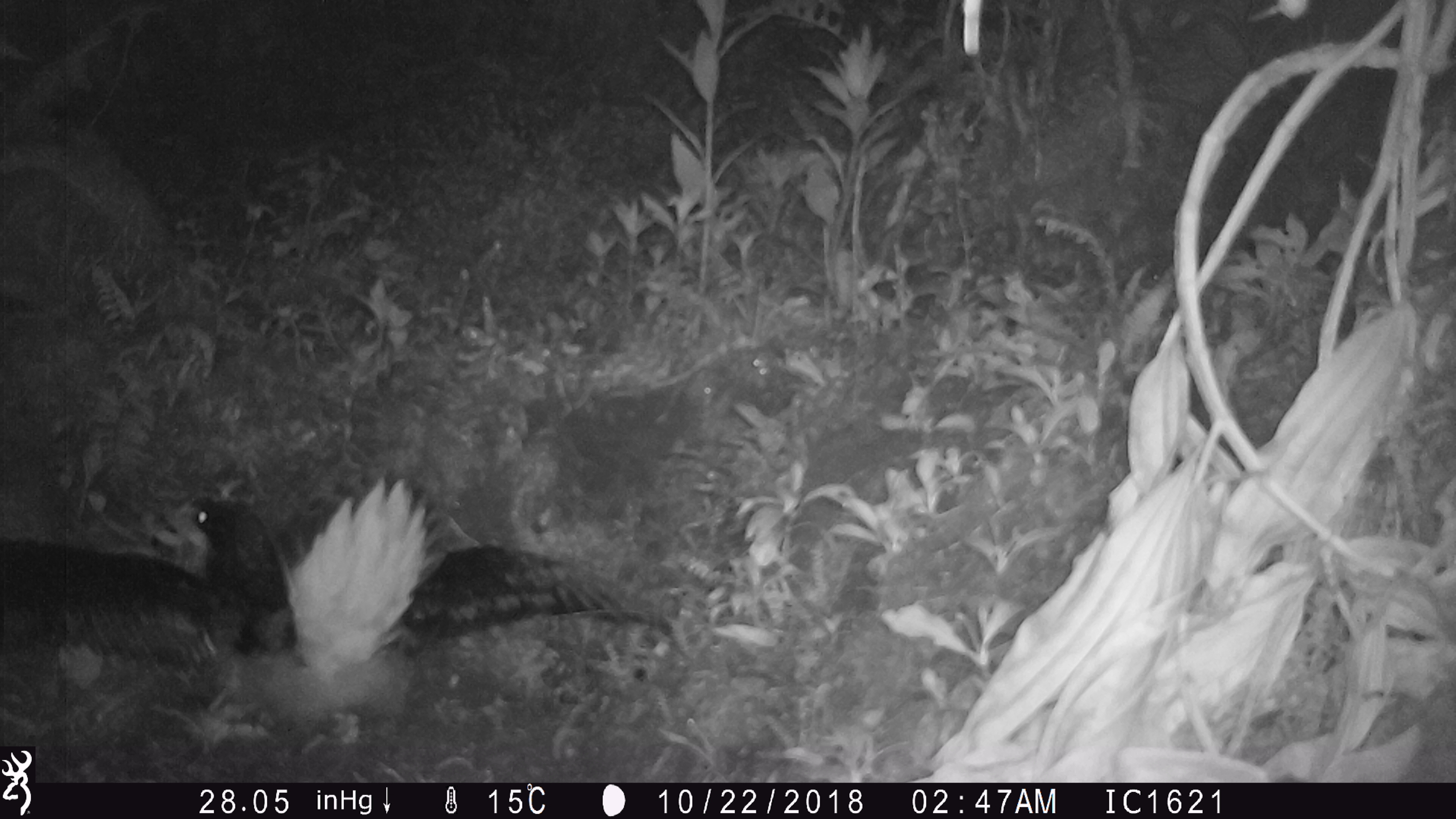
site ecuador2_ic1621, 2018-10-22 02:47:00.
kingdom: Animalia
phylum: Chordata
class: Aves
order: Procellariiformes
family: Procellariidae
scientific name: Procellariidae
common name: petrel chick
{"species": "petrel chick (Procellariidae)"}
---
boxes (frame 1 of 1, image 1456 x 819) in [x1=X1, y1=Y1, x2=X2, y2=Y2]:
petrel chick: [x1=0, y1=460, x2=681, y2=742]